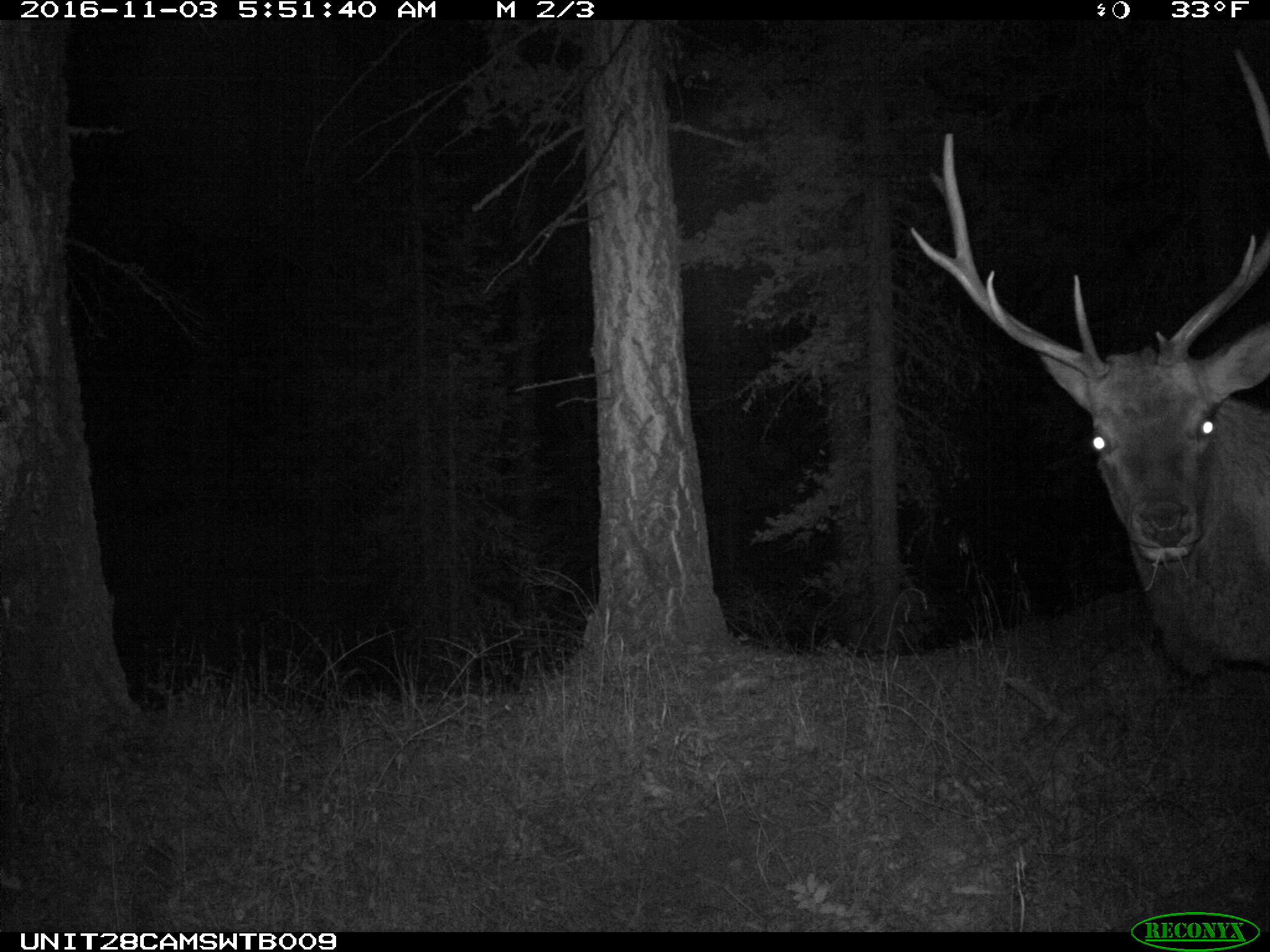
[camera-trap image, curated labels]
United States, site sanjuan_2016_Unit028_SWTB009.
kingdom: Animalia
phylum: Chordata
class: Mammalia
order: Artiodactyla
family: Cervidae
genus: Cervus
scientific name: Cervus elaphus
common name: red deer